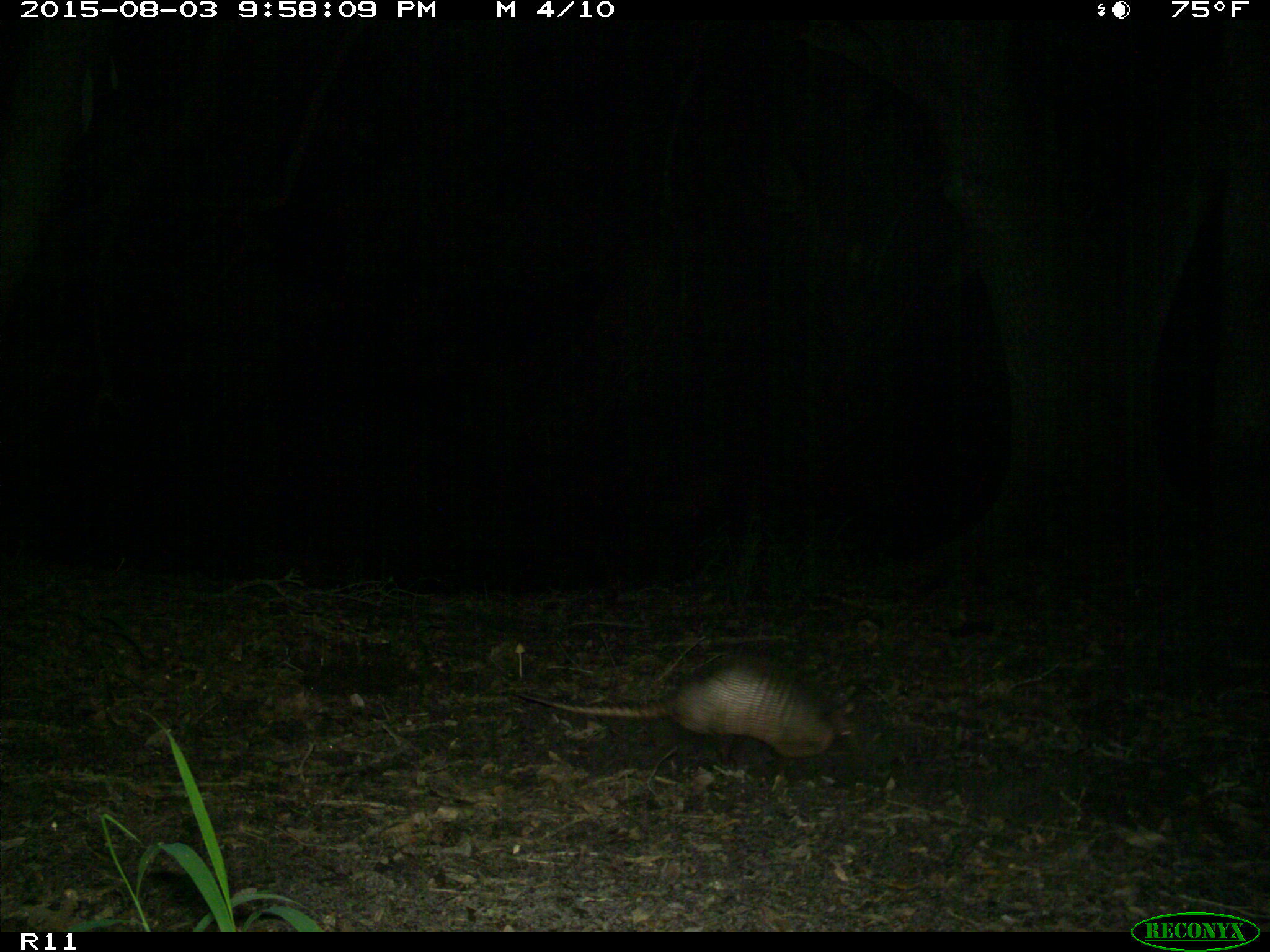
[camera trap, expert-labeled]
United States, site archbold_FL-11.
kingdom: Animalia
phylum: Chordata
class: Mammalia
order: Cingulata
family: Dasypodidae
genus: Dasypus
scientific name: Dasypus novemcinctus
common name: nine-banded armadillo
Dasypus novemcinctus (nine-banded armadillo).